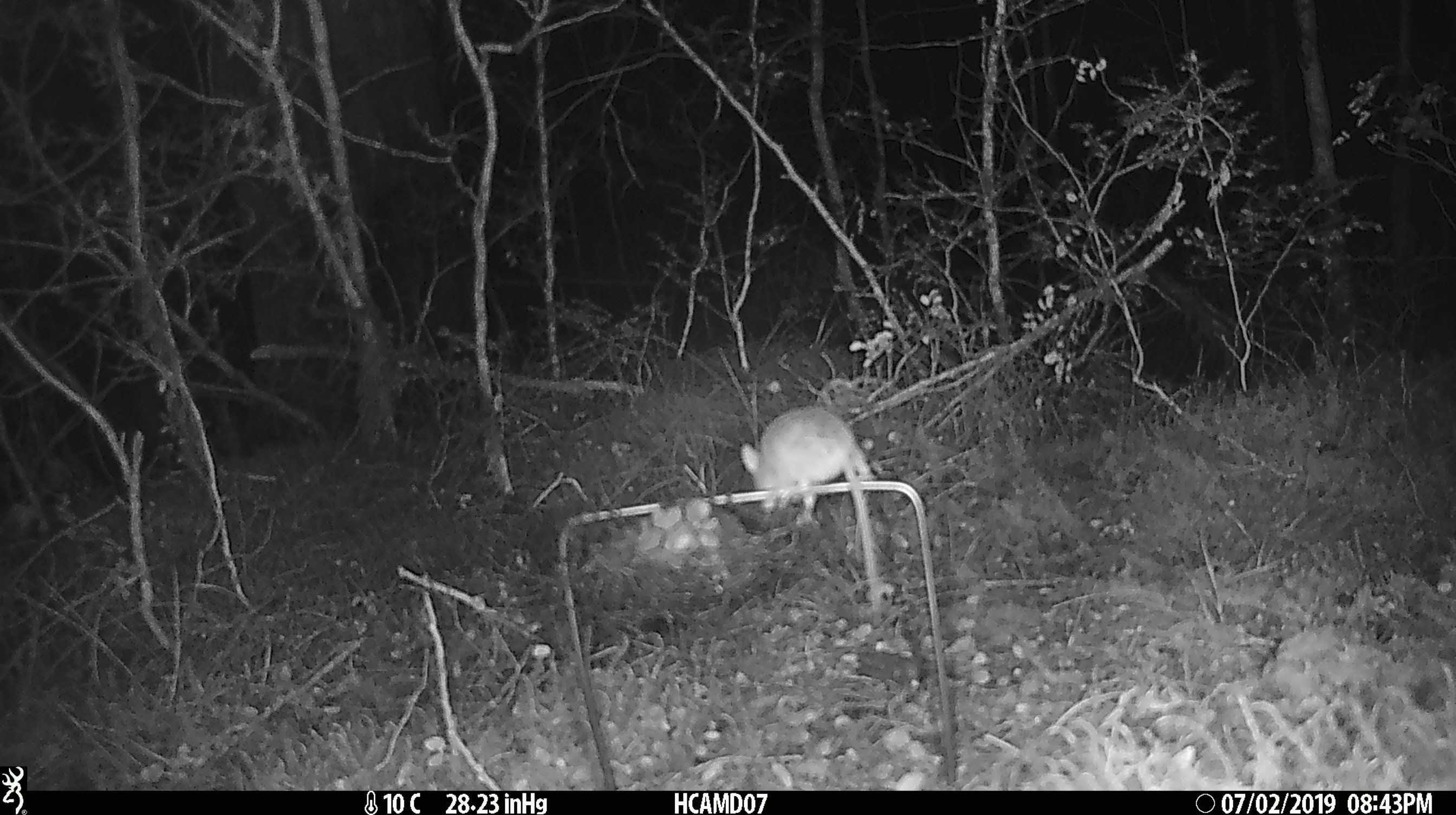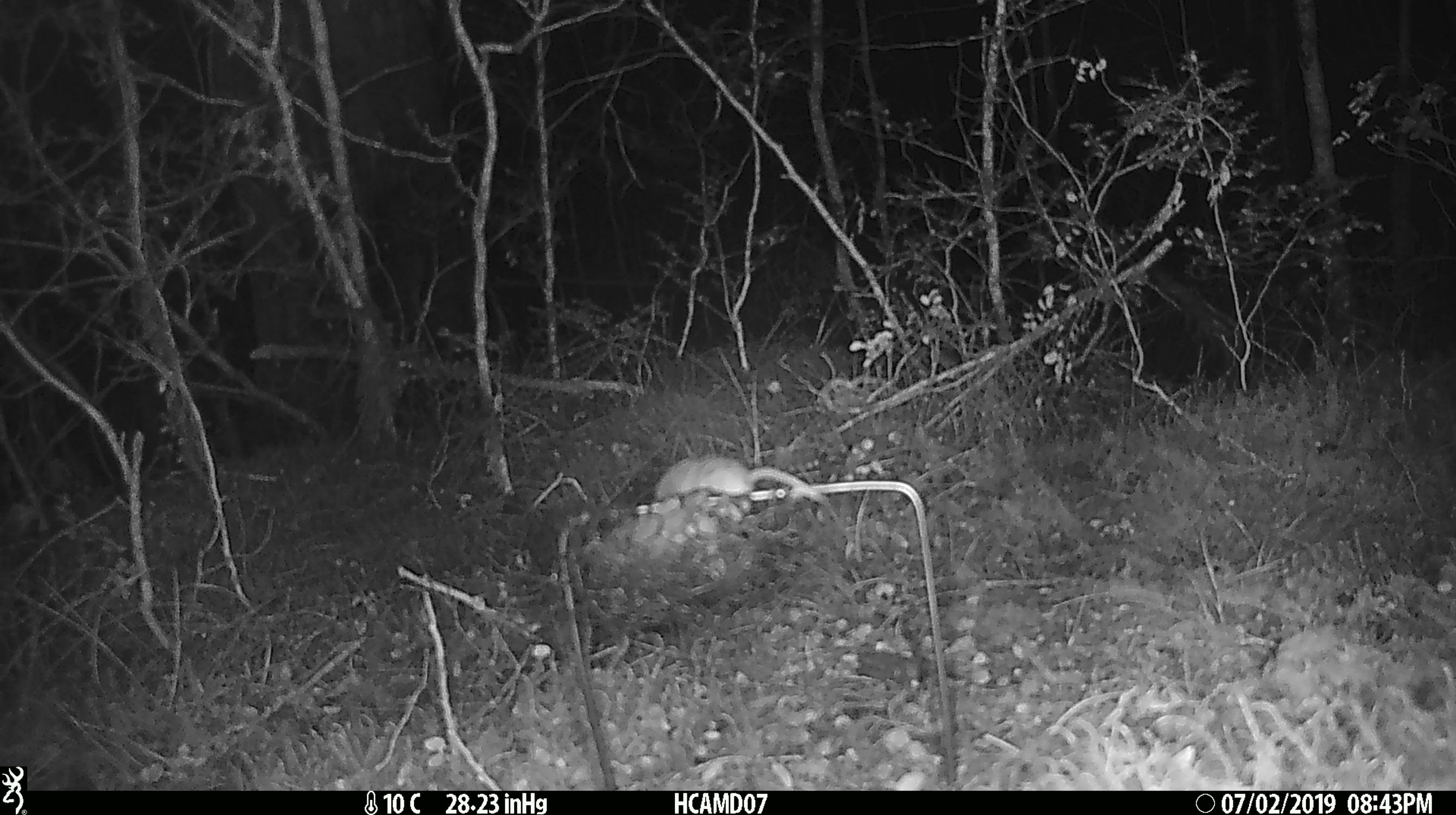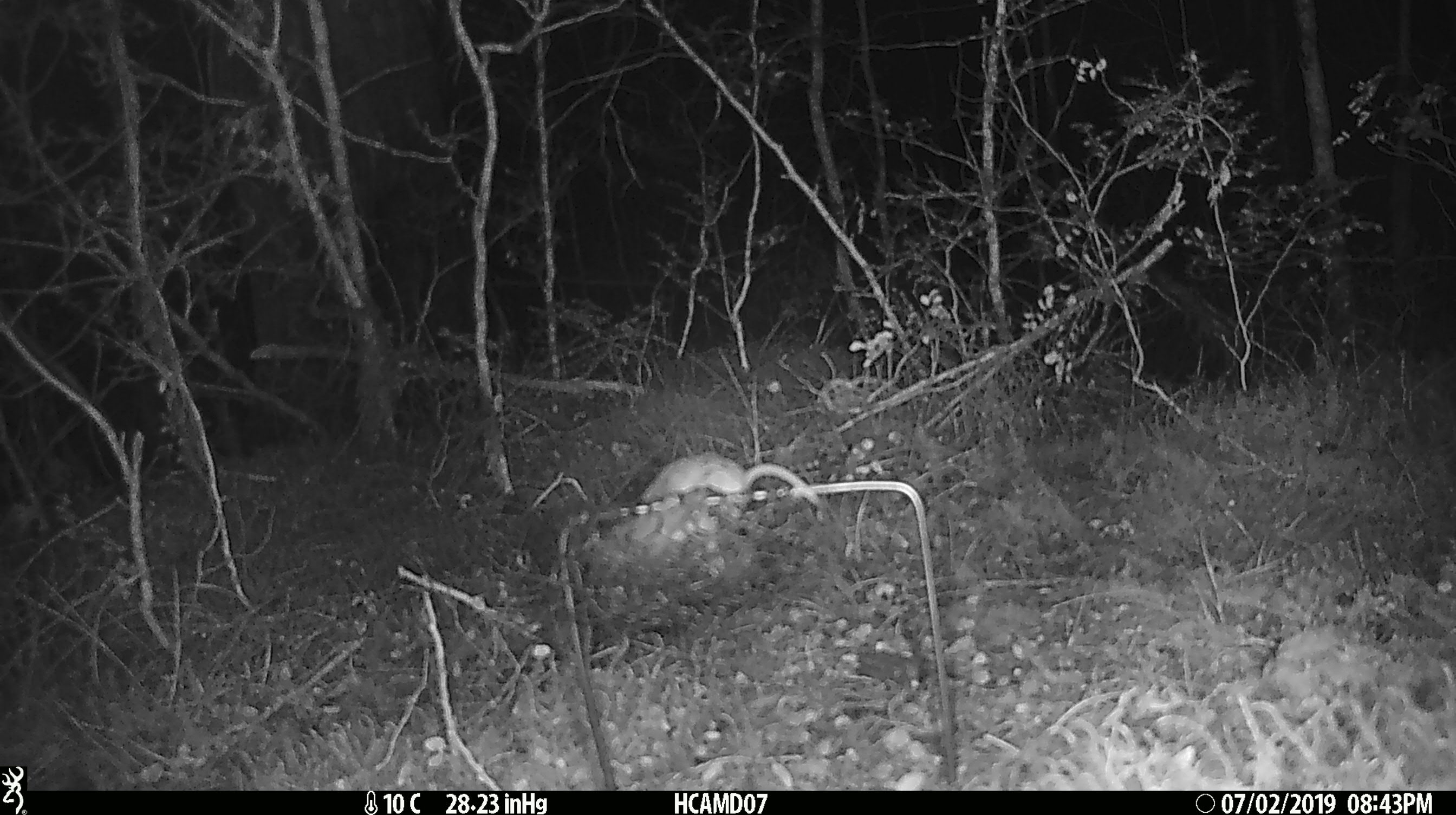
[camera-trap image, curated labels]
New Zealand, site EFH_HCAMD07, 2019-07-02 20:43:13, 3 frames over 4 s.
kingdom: Animalia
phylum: Chordata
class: Mammalia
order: Rodentia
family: Muridae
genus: Mus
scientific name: Mus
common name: mouse